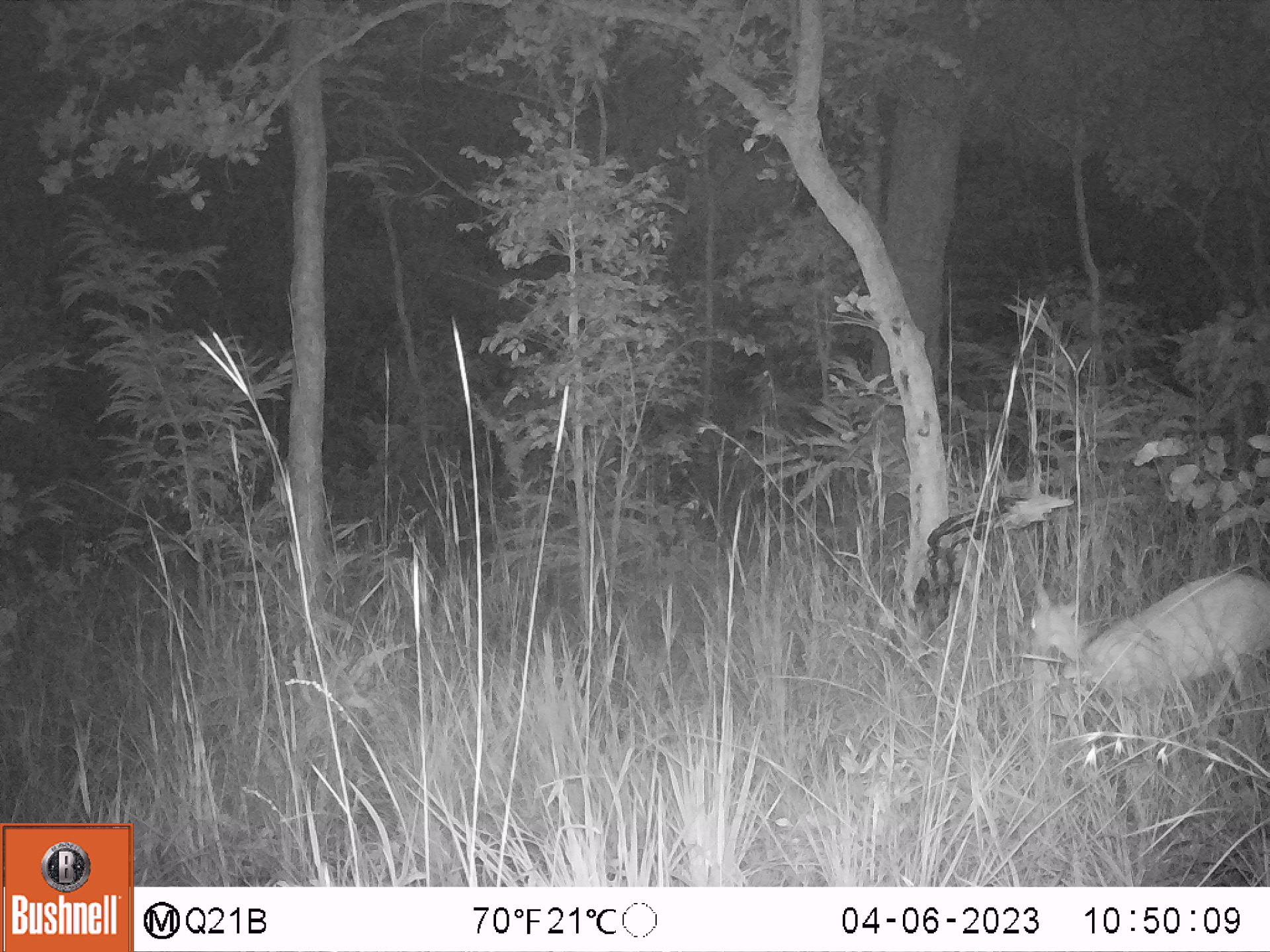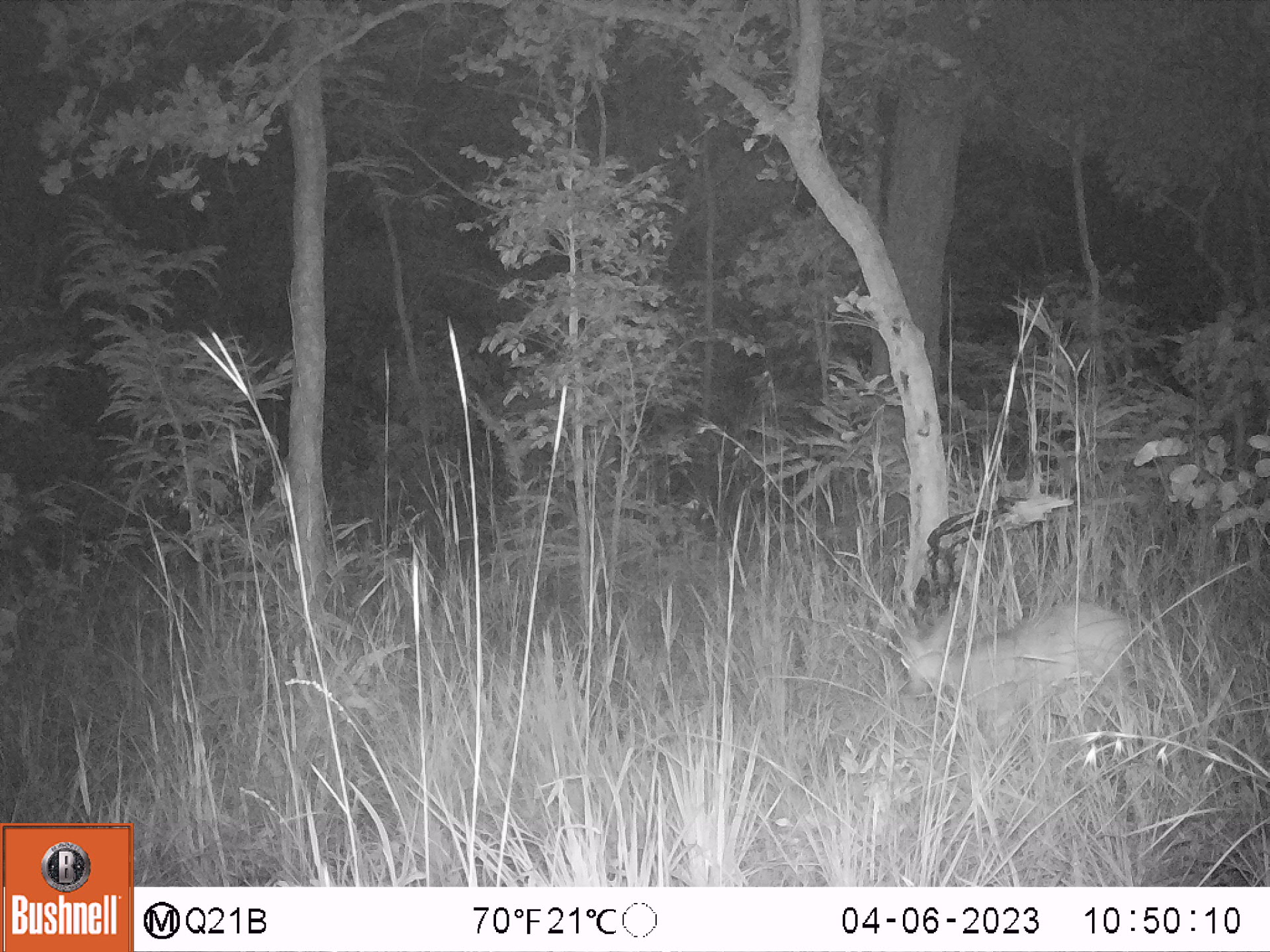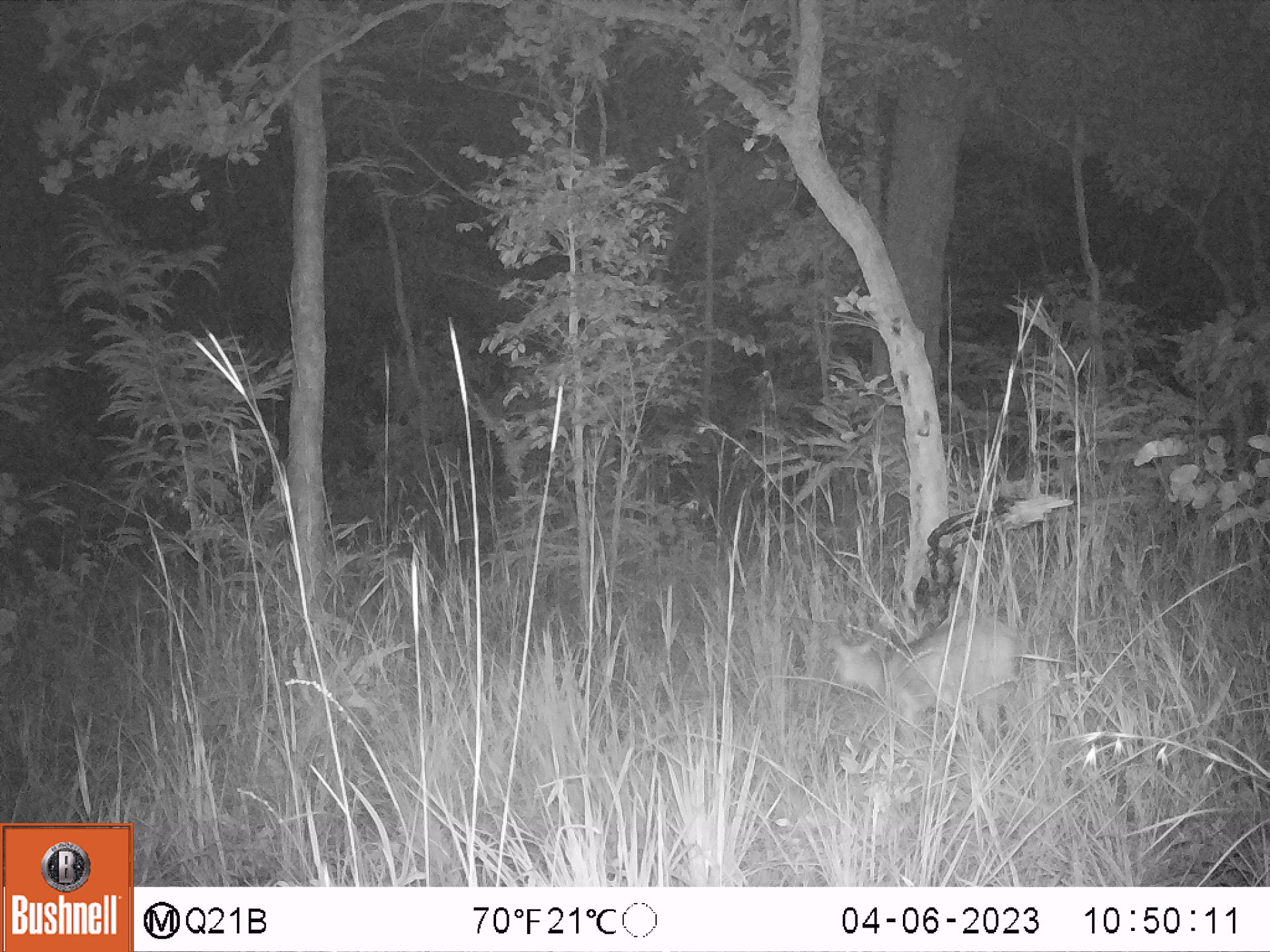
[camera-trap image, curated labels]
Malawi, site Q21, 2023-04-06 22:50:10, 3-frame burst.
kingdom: Animalia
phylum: Chordata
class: Mammalia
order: Artiodactyla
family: Bovidae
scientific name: Antilopinae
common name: small antelope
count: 1